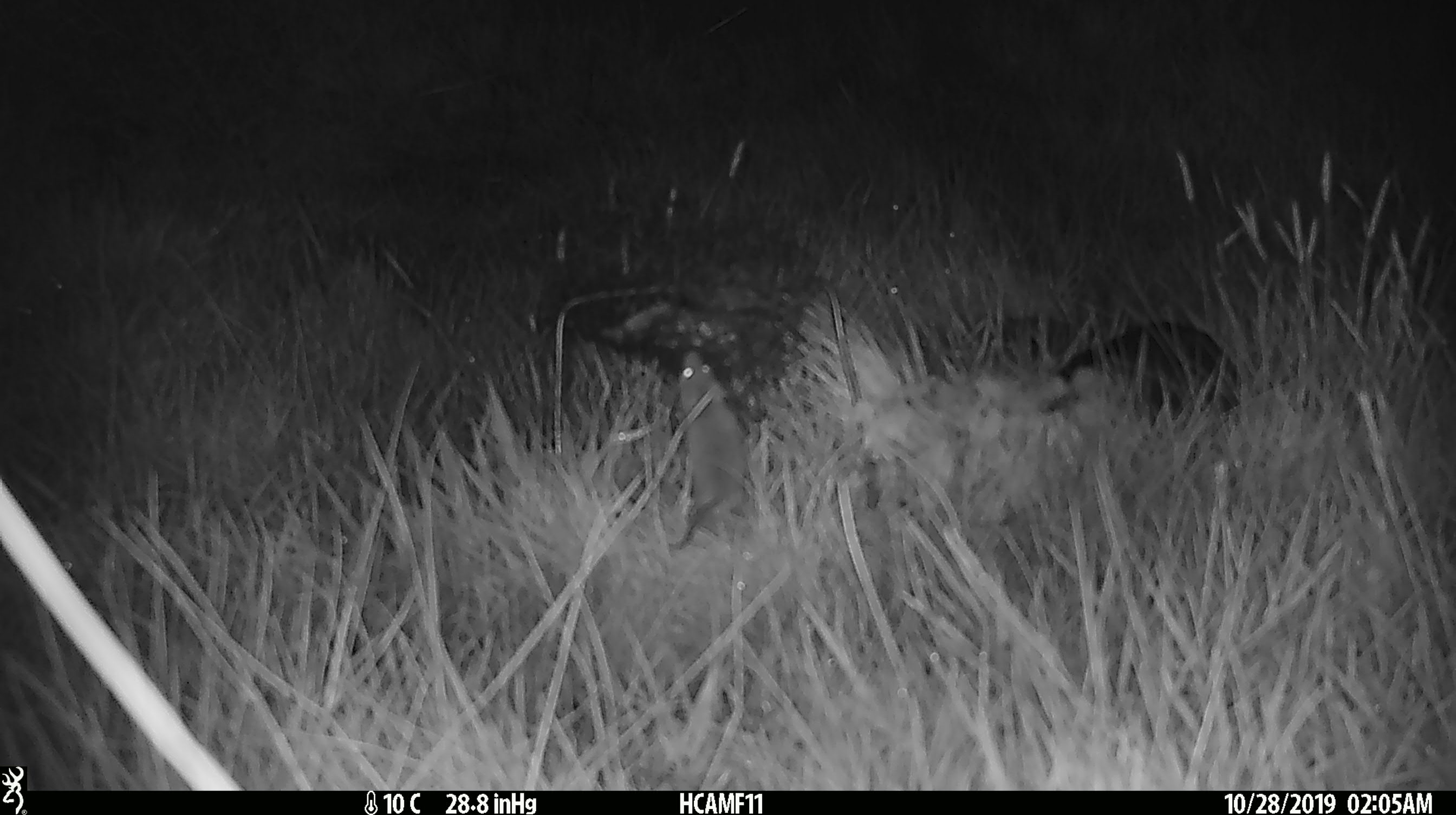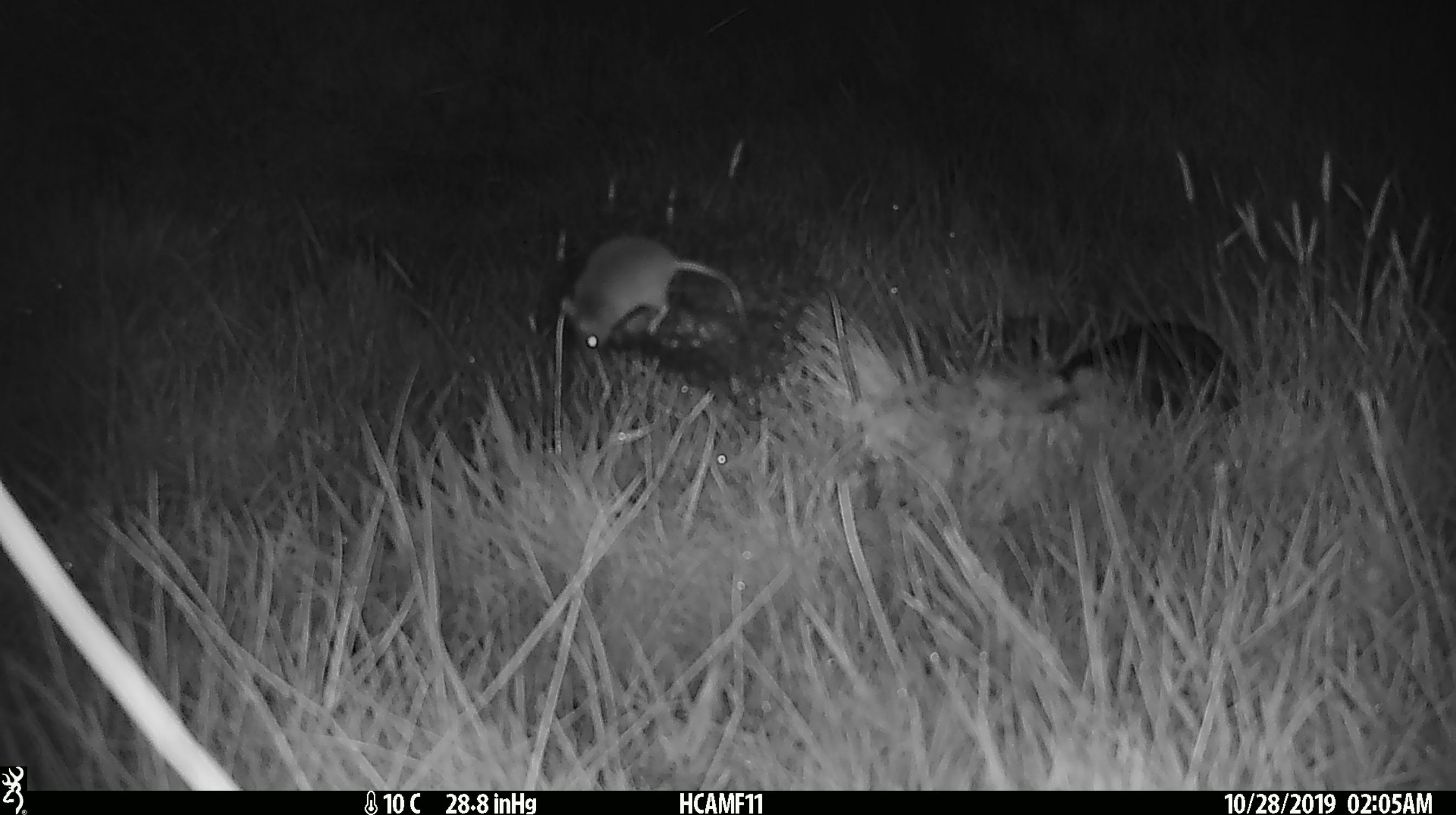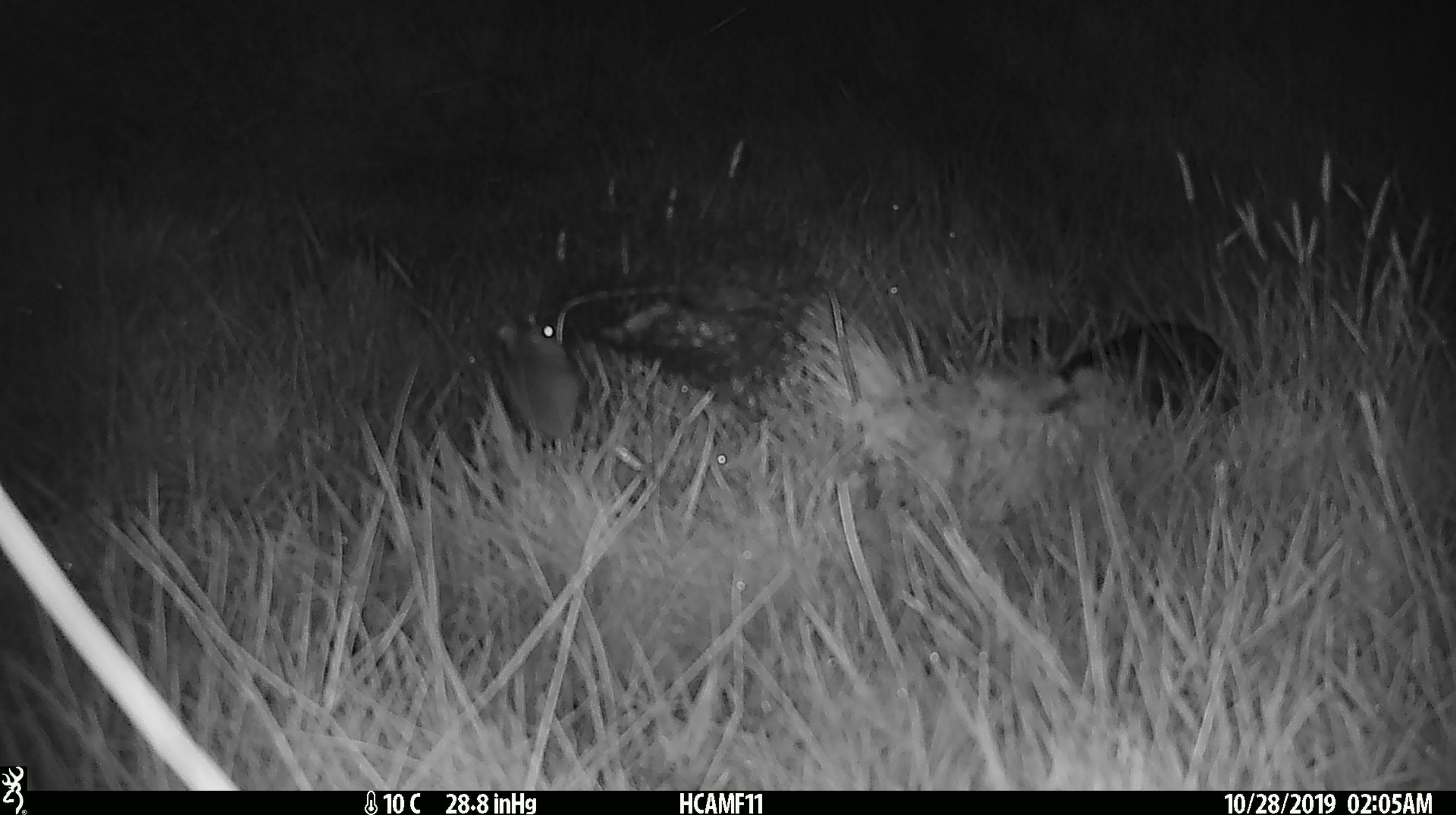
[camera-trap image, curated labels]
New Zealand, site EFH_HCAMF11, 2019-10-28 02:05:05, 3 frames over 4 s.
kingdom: Animalia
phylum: Chordata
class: Mammalia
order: Rodentia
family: Muridae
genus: Mus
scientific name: Mus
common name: mouse